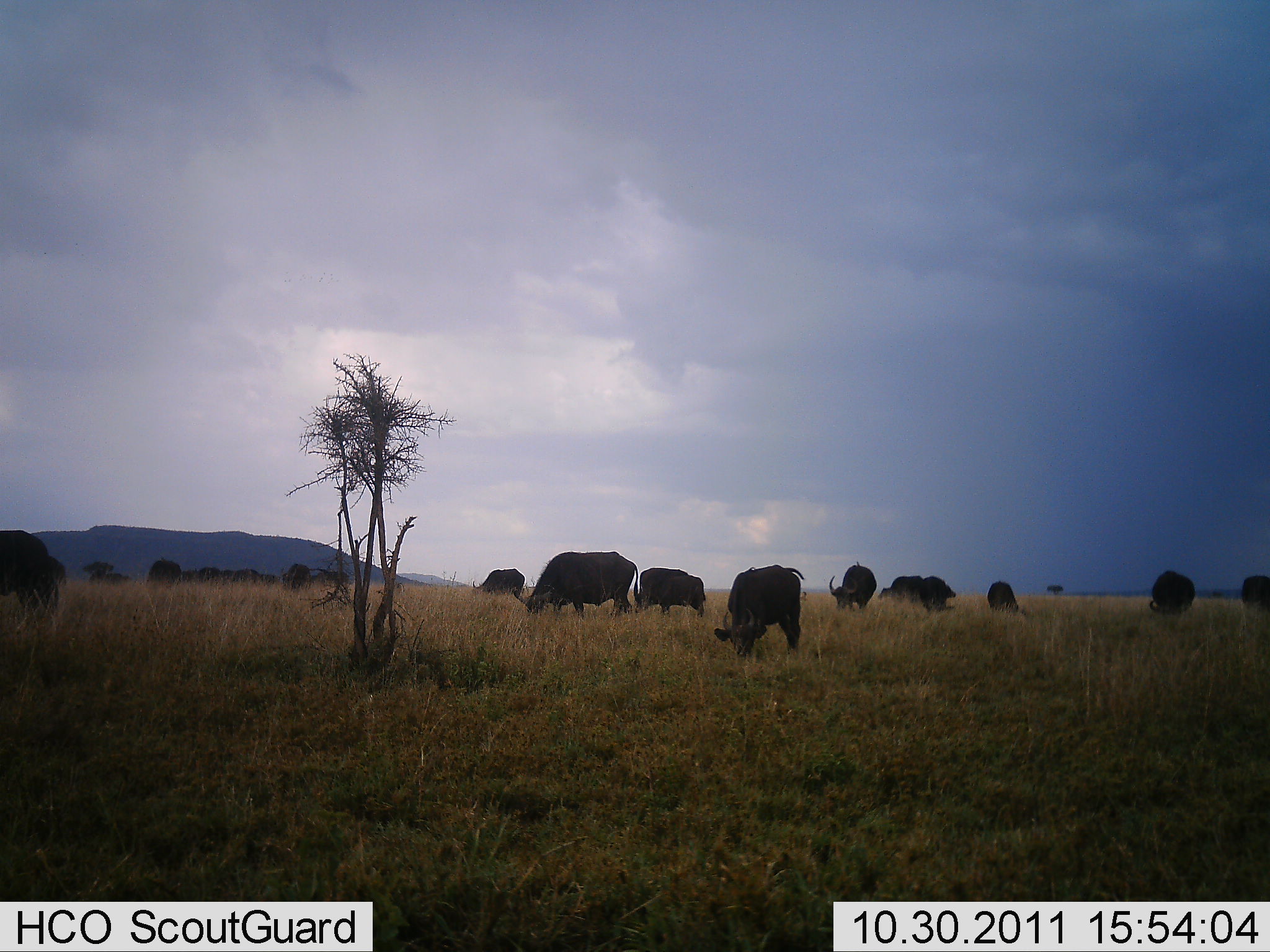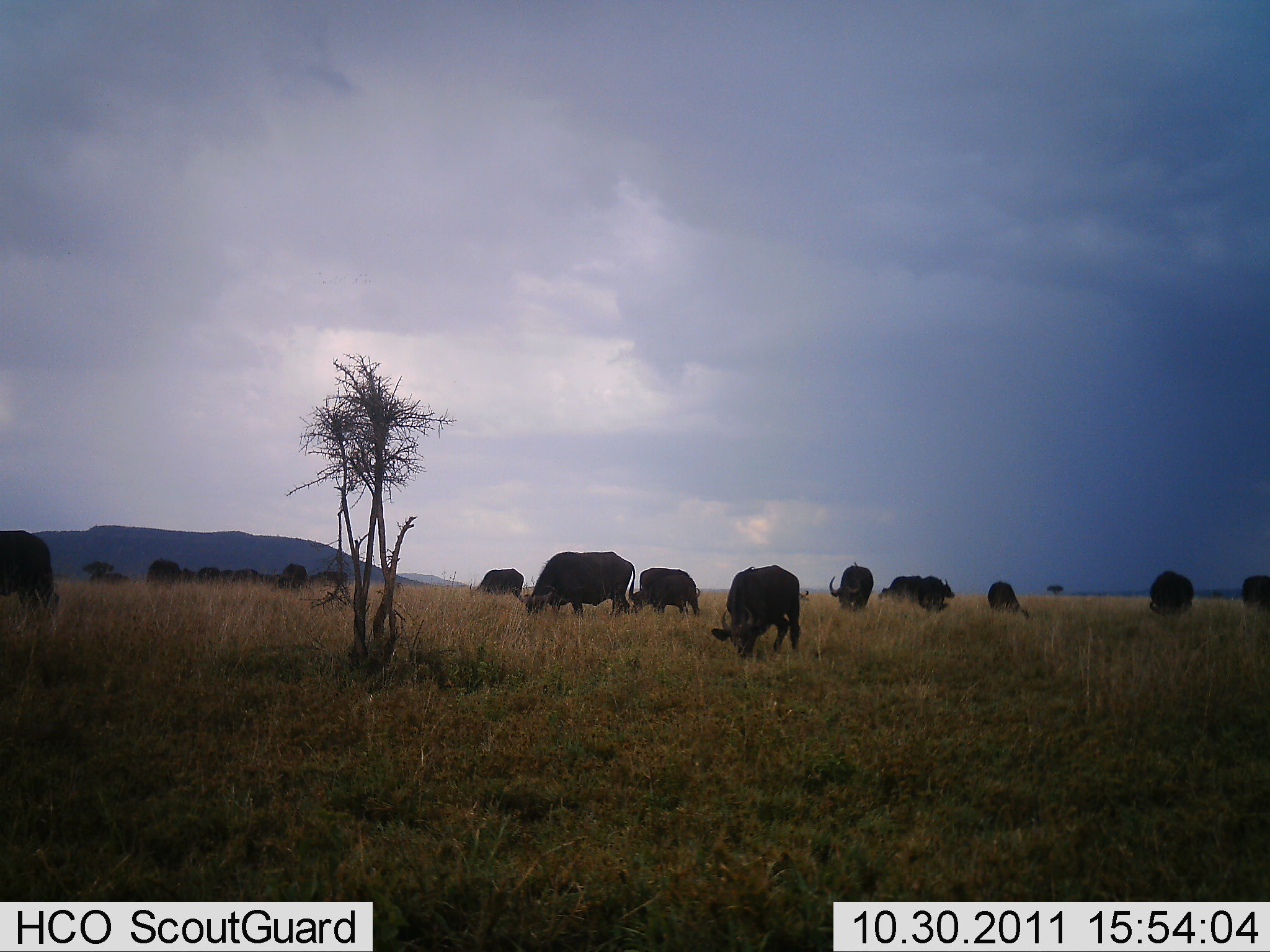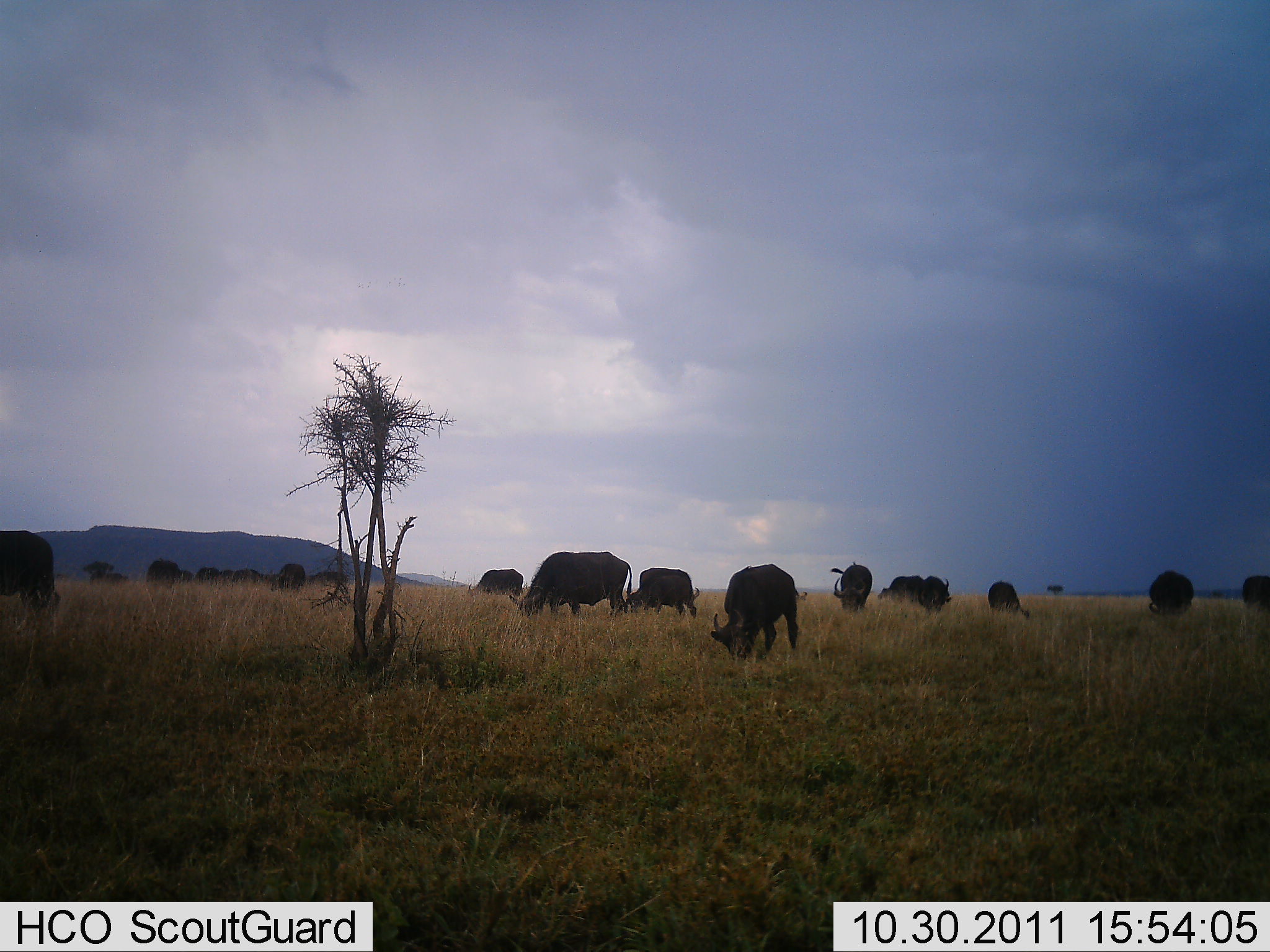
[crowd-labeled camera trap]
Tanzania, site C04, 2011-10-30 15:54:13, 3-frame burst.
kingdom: Animalia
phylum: Chordata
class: Mammalia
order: Artiodactyla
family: Bovidae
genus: Syncerus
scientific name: Syncerus caffer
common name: cape buffalo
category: buffalo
Buffalo (cape buffalo) (Syncerus caffer), count 11-50. Behavior (volunteer vote fractions): standing 36%, resting 0%, moving 9%, interacting 0%. Young present (vote fraction): 0%. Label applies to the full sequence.